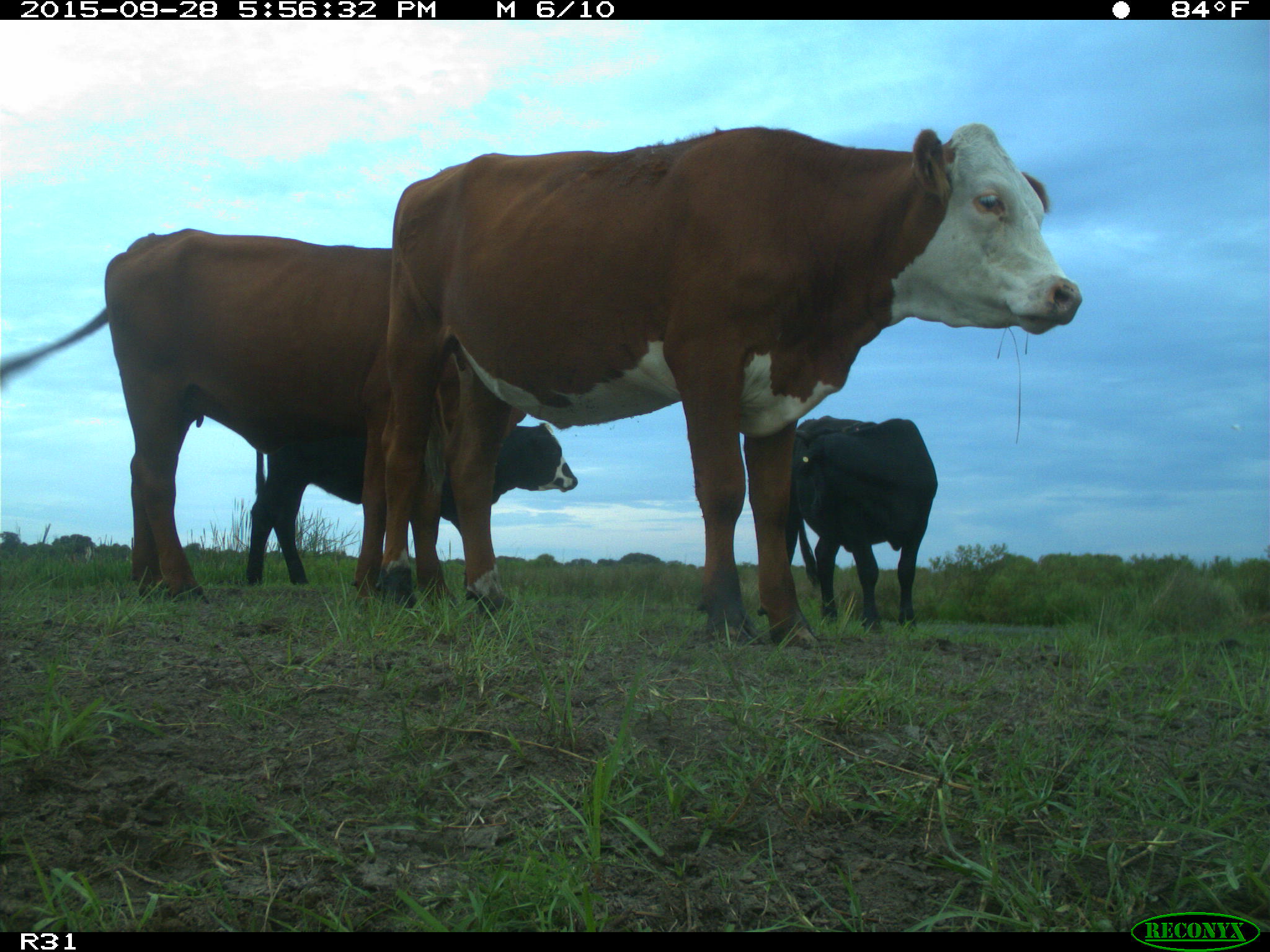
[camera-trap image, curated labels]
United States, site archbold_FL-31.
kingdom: Animalia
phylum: Chordata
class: Mammalia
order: Artiodactyla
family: Bovidae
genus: Bos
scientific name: Bos taurus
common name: domestic cow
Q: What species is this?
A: Bos taurus (domestic cow).